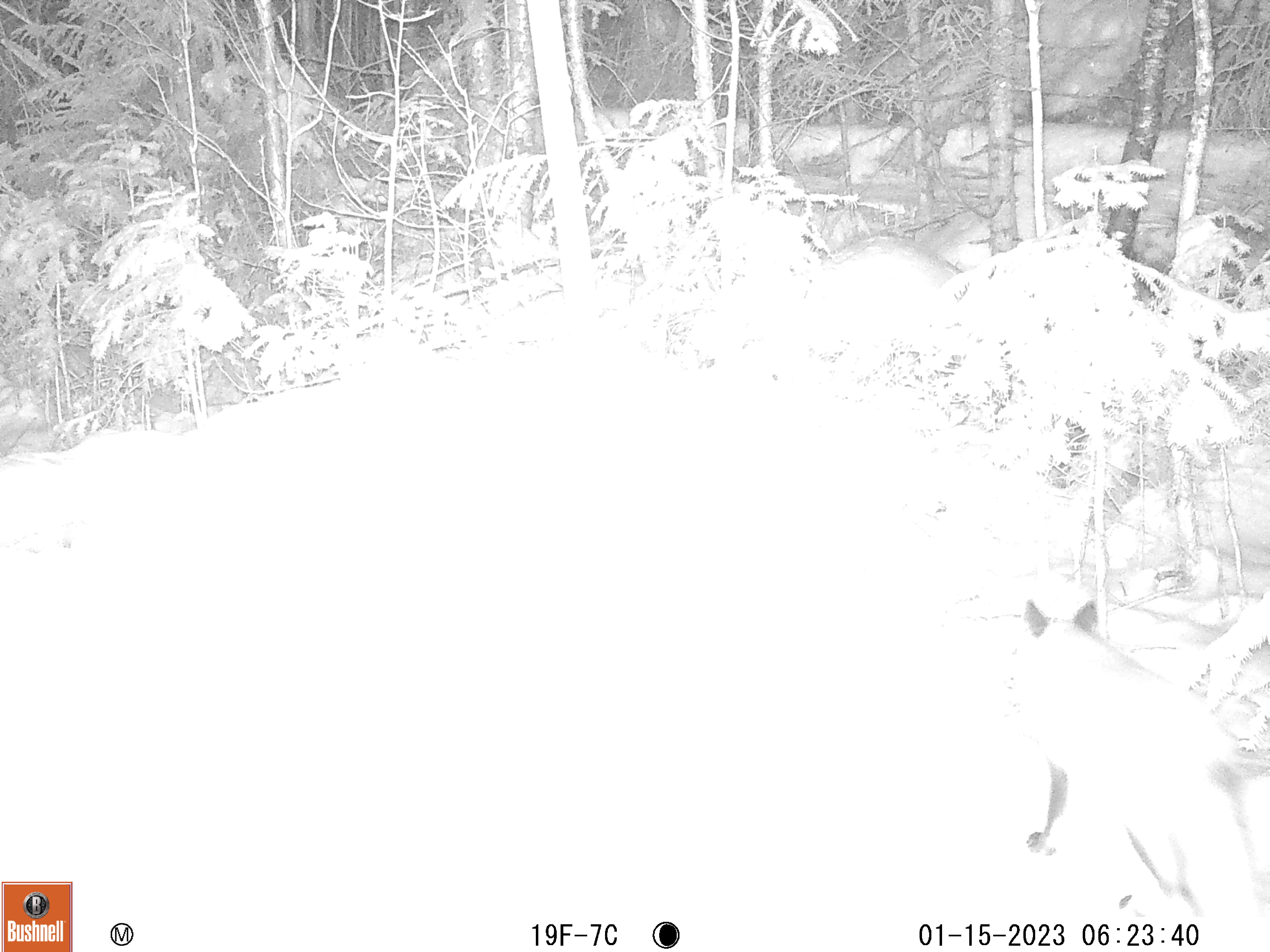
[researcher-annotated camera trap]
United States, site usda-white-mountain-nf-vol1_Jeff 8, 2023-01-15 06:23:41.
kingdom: Animalia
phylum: Chordata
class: Mammalia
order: Carnivora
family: Canidae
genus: Vulpes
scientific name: Vulpes vulpes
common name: red fox